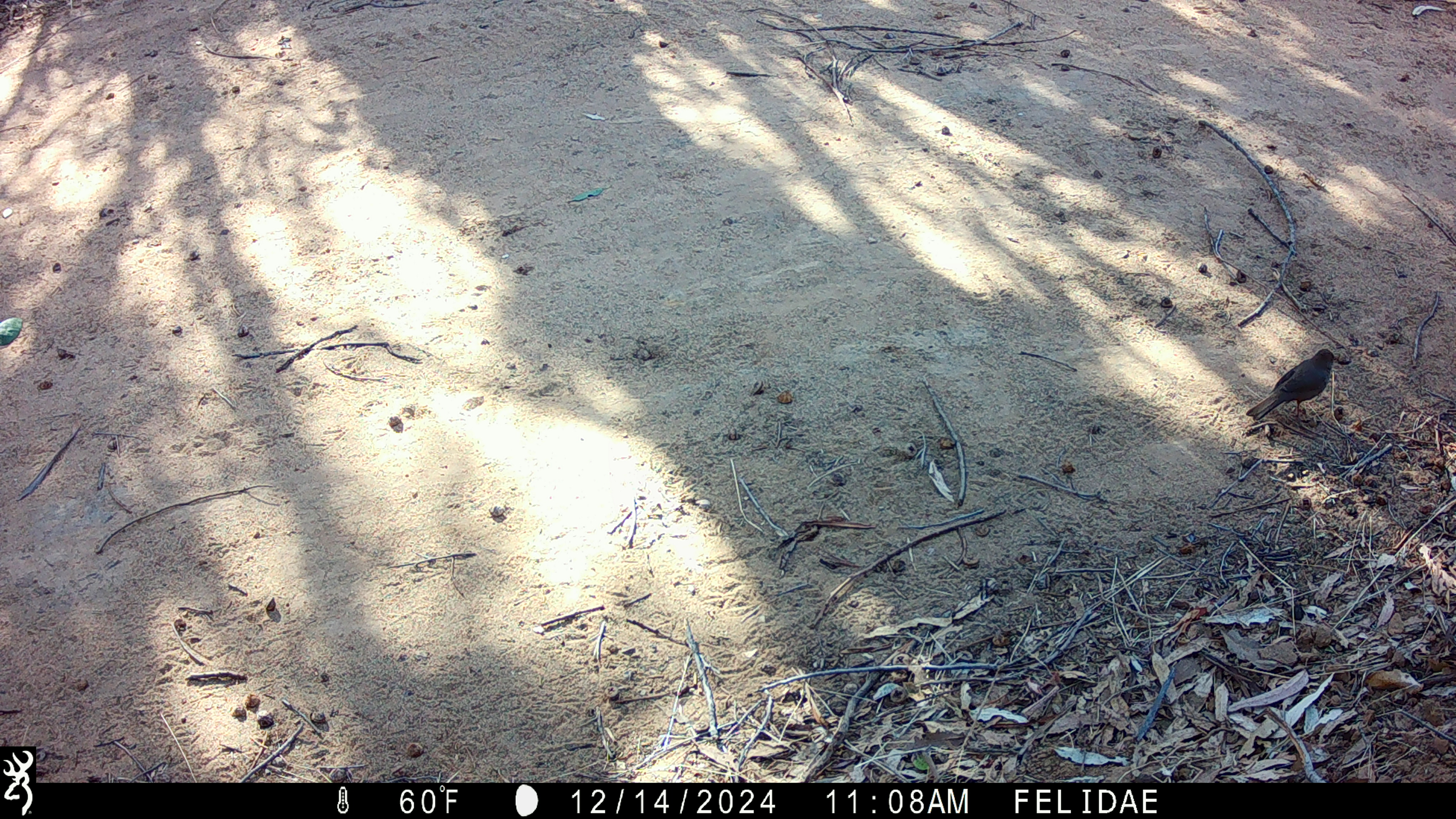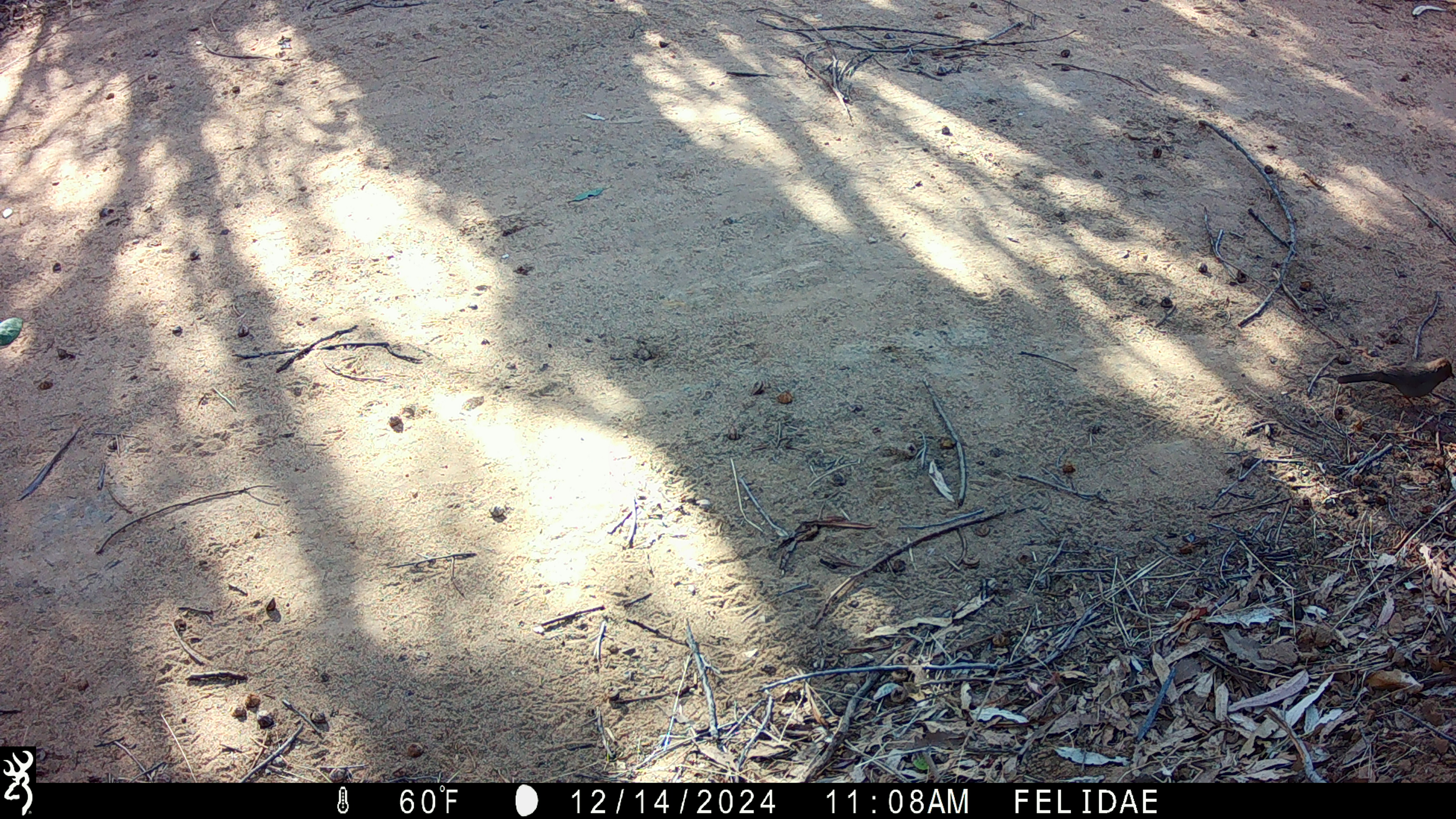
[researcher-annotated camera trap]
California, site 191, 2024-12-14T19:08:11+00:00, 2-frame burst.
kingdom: Animalia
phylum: Chordata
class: Aves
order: Passeriformes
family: Passerellidae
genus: Melozone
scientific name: Melozone crissalis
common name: california towhee